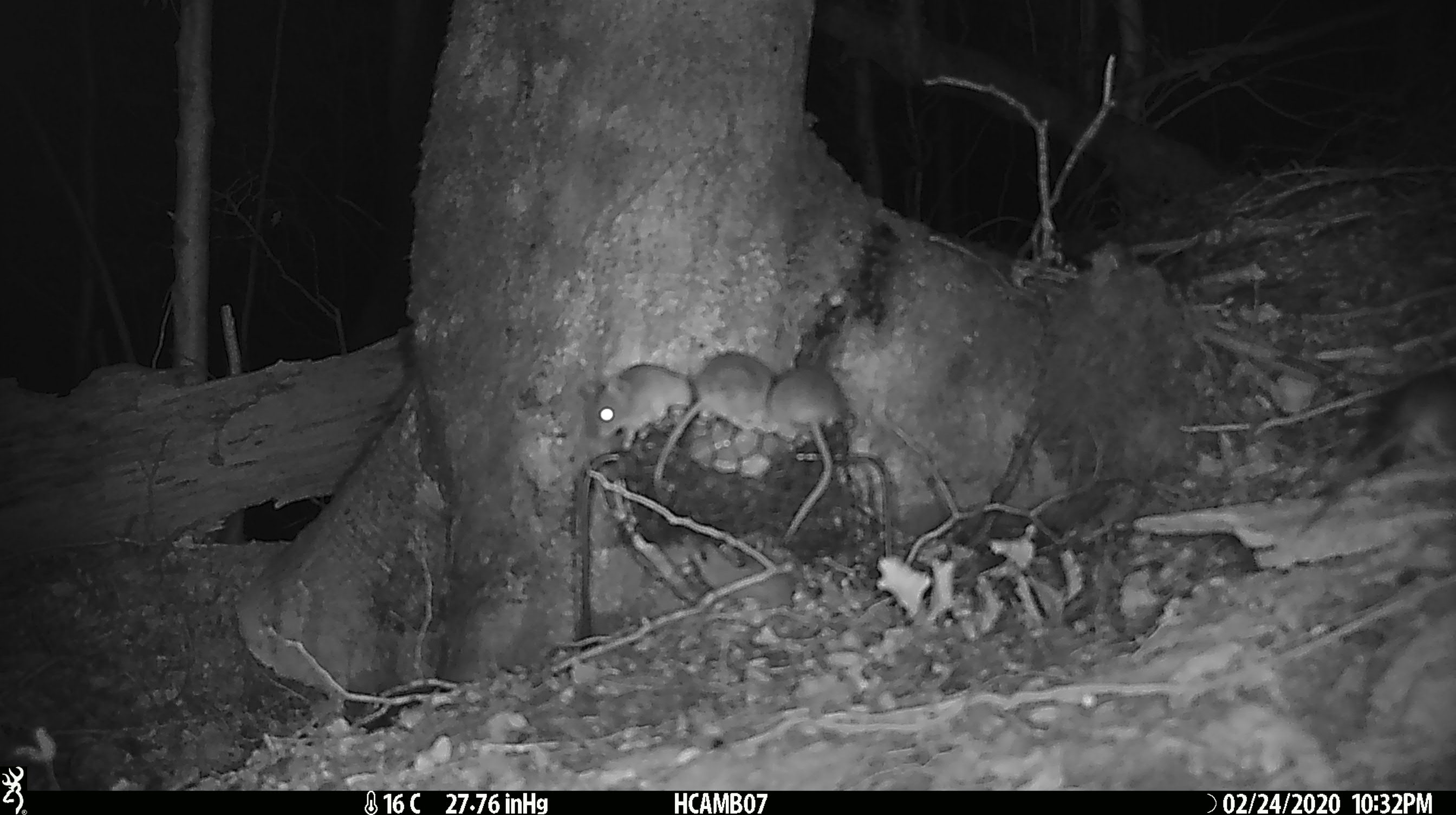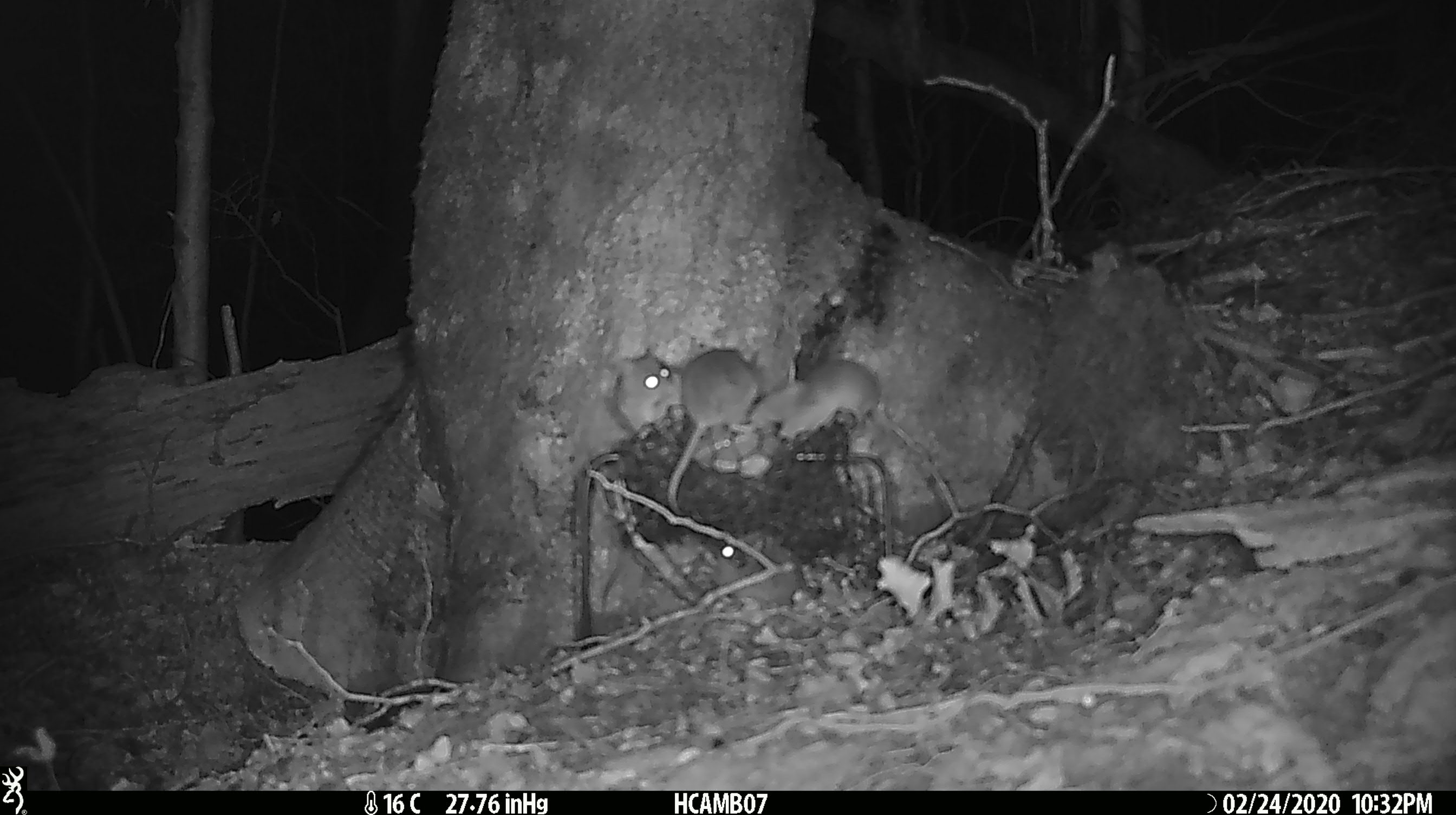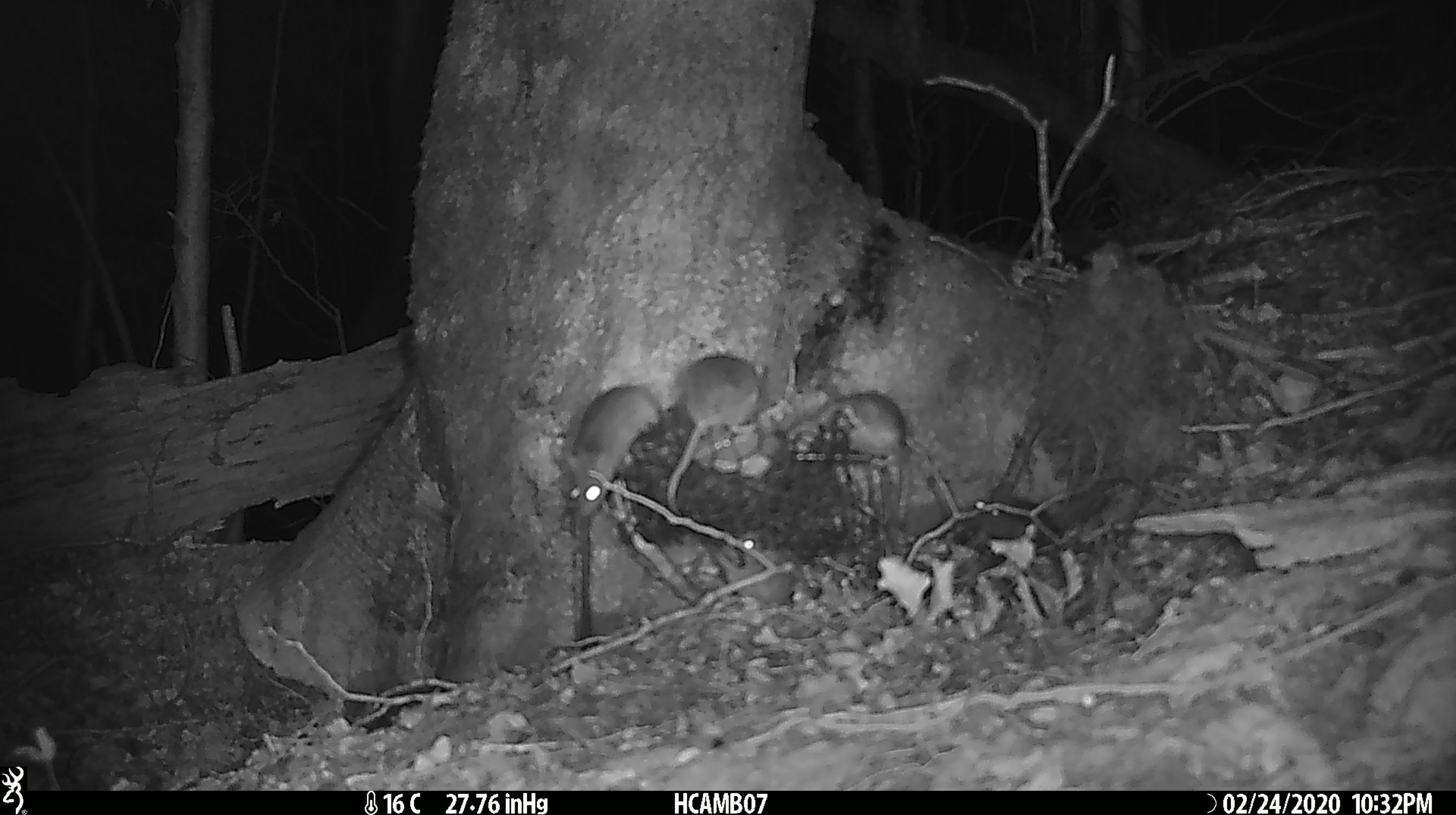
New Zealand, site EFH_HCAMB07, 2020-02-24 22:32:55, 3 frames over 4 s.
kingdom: Animalia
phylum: Chordata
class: Mammalia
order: Rodentia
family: Muridae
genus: Mus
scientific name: Mus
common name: mouse